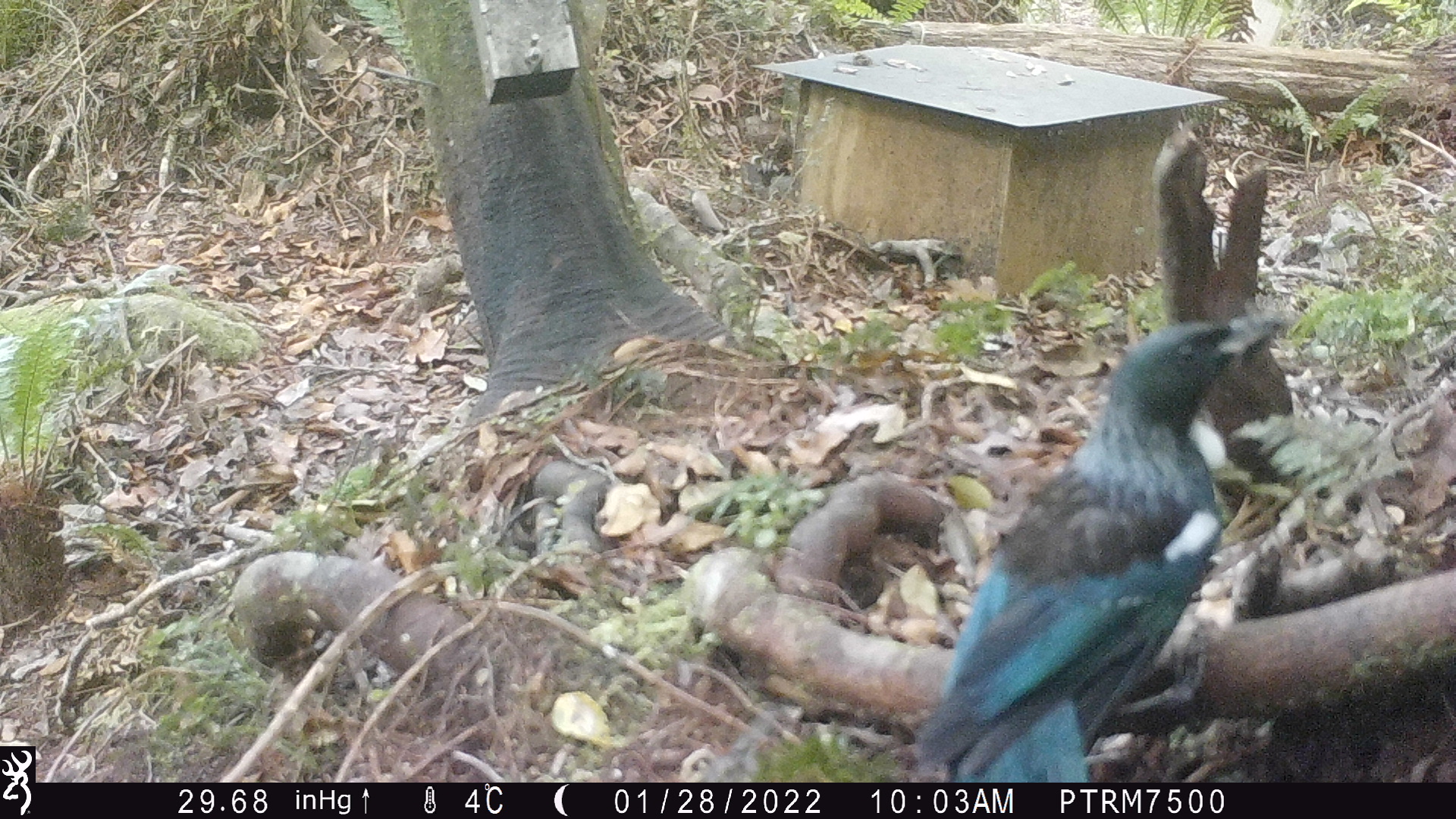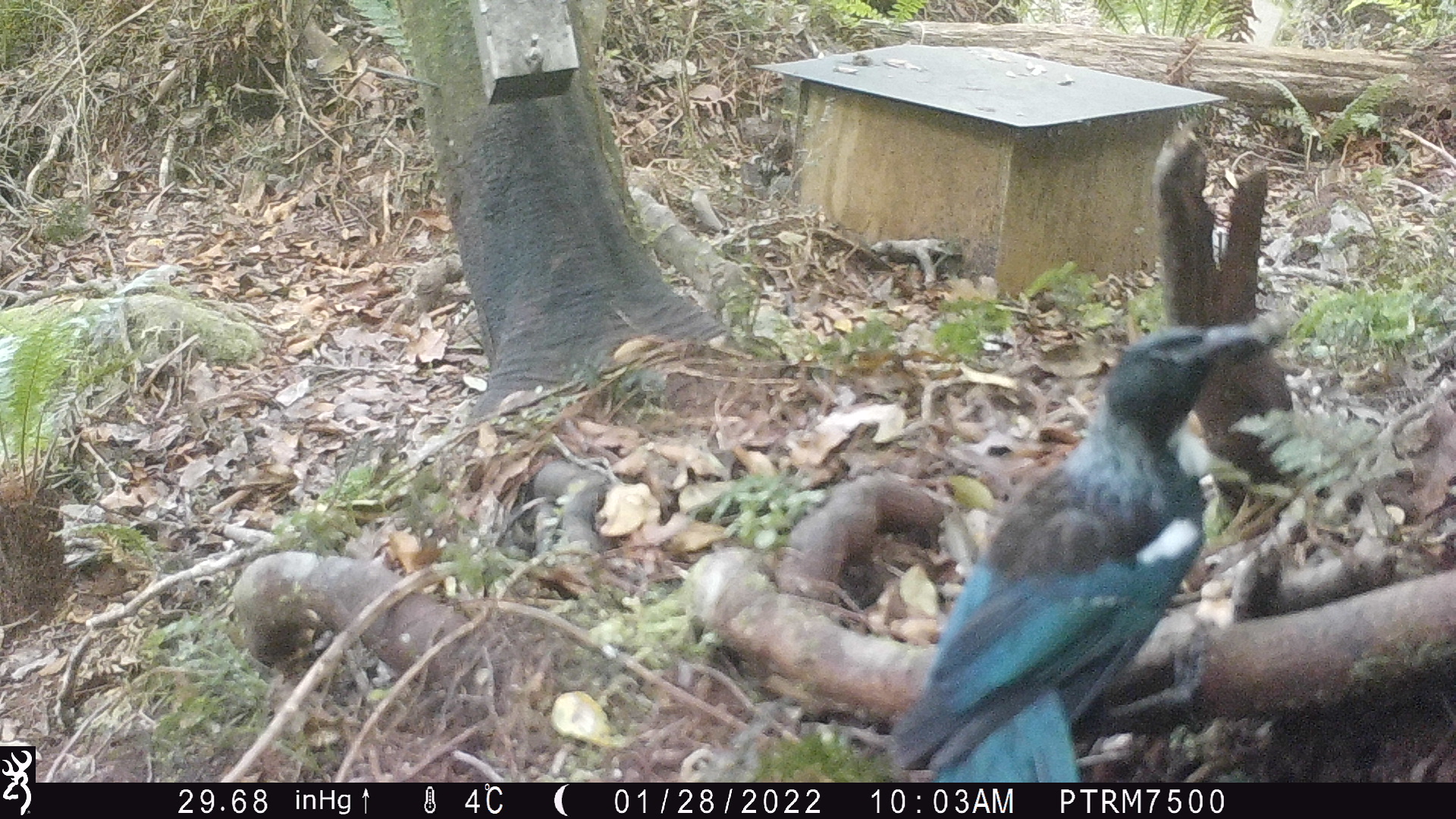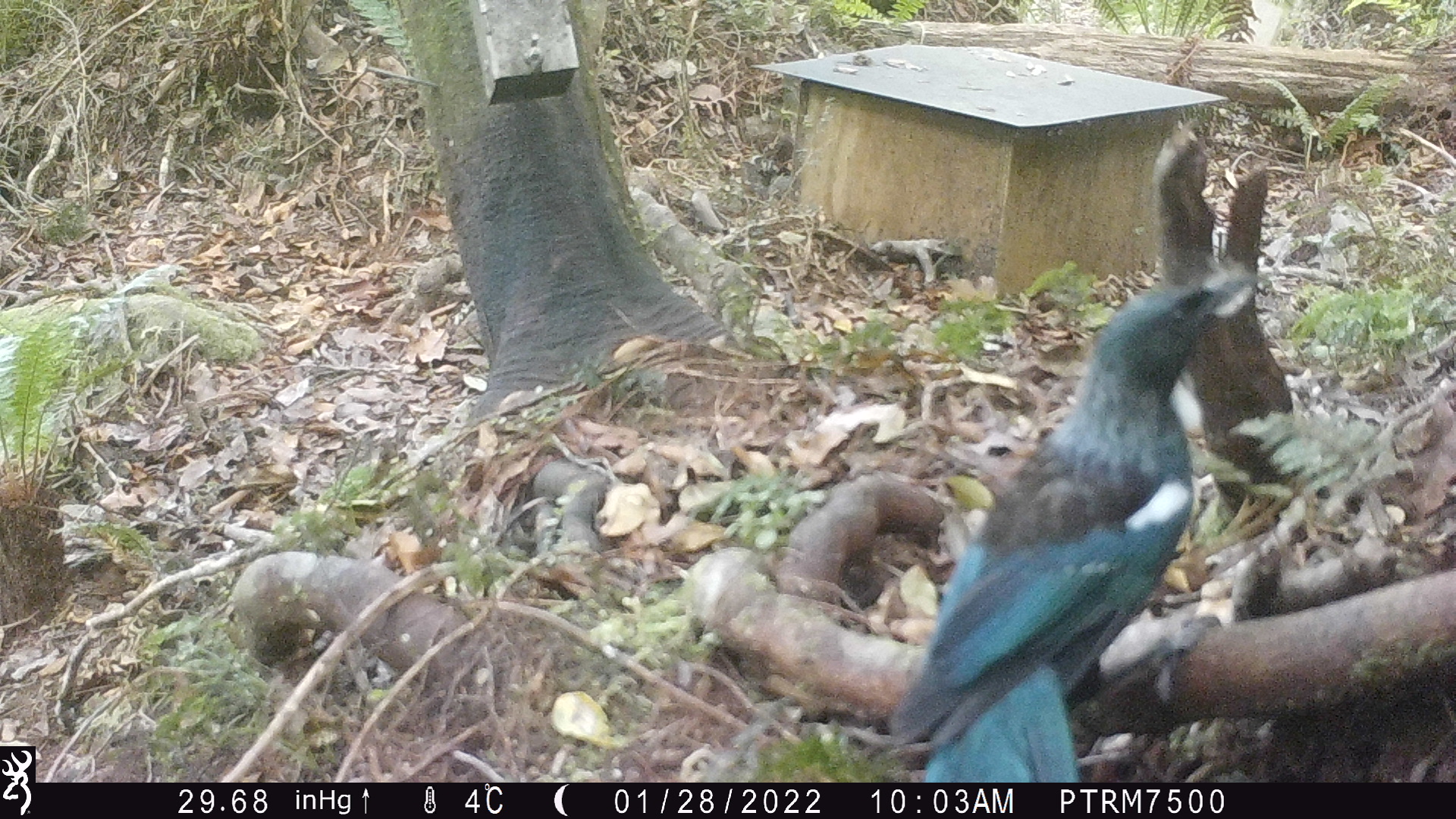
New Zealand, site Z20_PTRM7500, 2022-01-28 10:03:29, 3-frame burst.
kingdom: Animalia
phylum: Chordata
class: Aves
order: Passeriformes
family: Meliphagidae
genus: Prosthemadera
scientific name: Prosthemadera novaeseelandiae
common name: tui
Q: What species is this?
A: Tui (Prosthemadera novaeseelandiae).